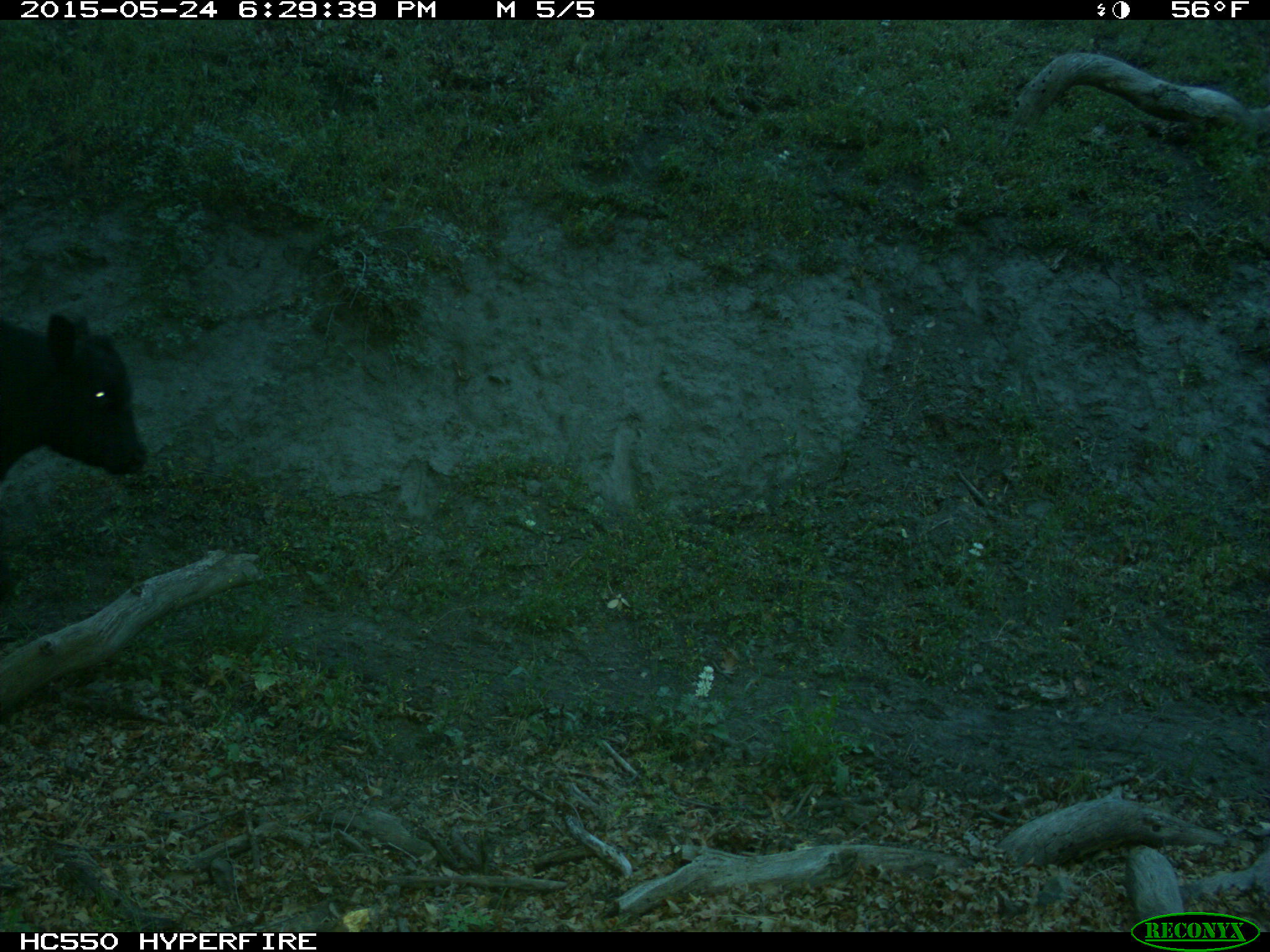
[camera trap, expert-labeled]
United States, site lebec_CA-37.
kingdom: Animalia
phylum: Chordata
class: Mammalia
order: Artiodactyla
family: Bovidae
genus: Bos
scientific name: Bos taurus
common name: domestic cow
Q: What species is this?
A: Bos taurus (domestic cow).